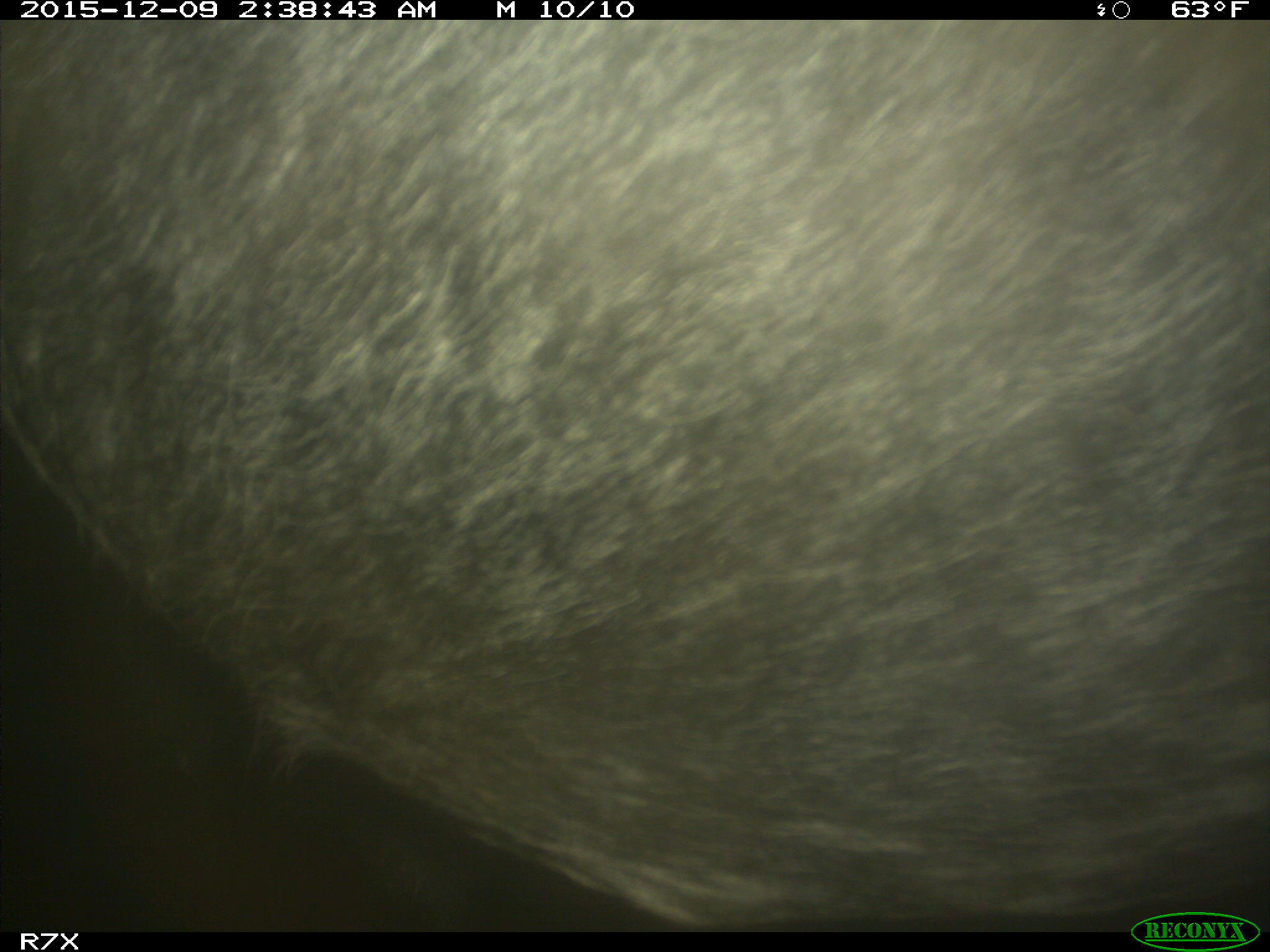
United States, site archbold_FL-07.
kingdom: Animalia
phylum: Chordata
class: Mammalia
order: Artiodactyla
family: Bovidae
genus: Bos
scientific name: Bos taurus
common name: domestic cow